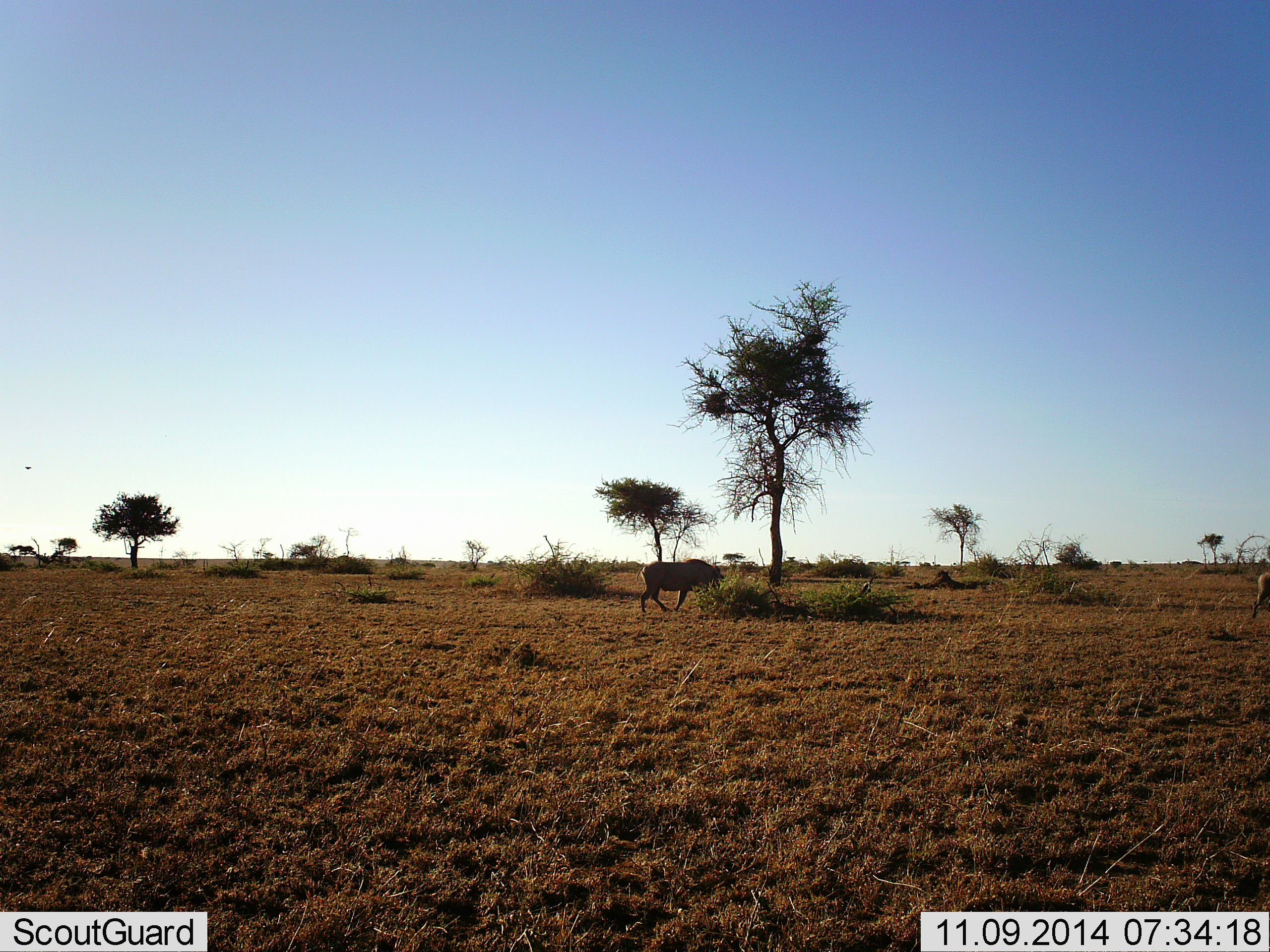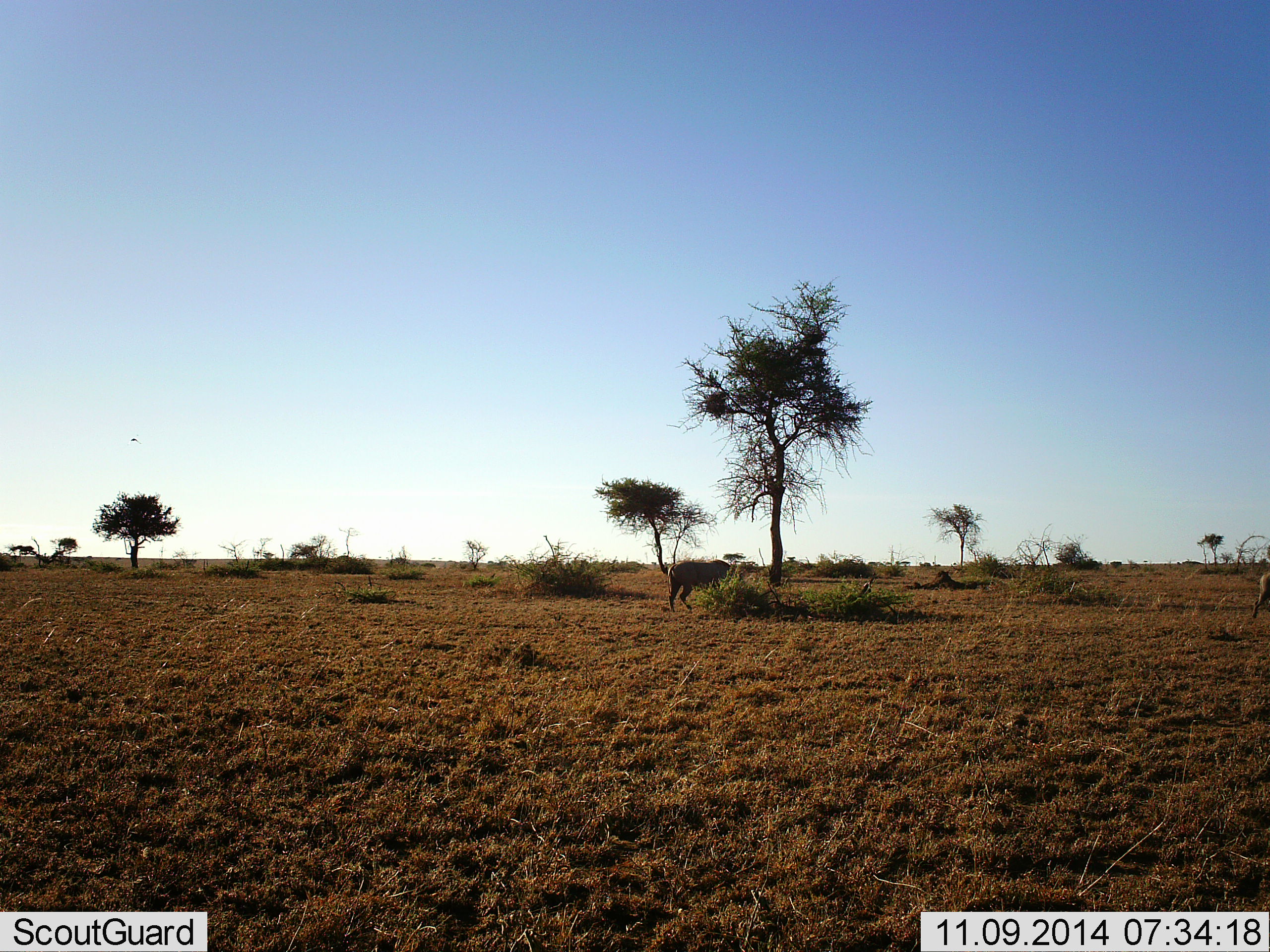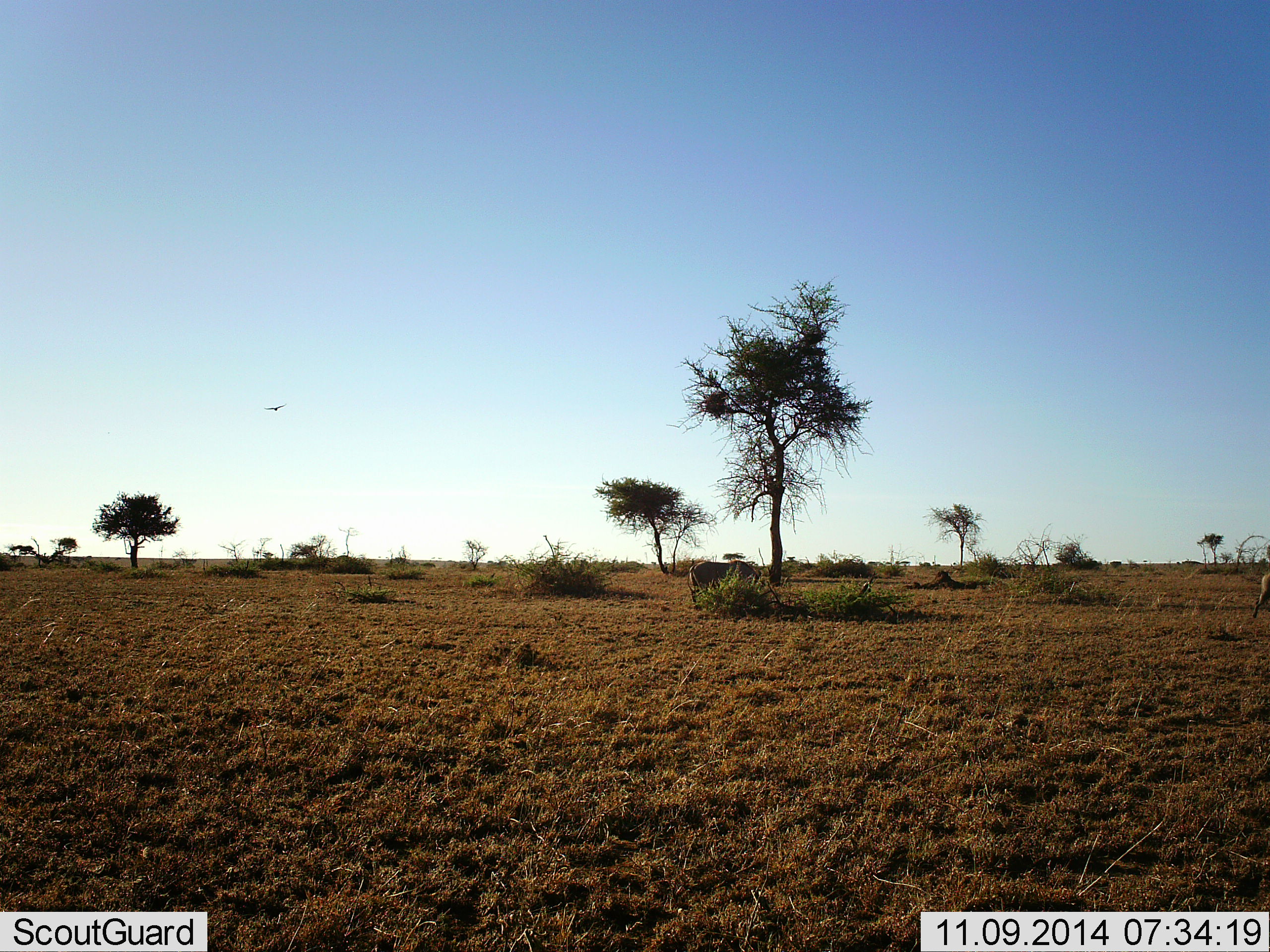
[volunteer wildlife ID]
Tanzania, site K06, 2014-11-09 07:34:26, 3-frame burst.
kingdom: Animalia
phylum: Chordata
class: Mammalia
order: Artiodactyla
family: Suidae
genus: Phacochoerus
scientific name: Phacochoerus africanus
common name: warthog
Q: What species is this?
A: Warthog (Phacochoerus africanus).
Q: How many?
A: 1.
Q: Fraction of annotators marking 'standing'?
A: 18%.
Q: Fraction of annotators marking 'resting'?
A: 0%.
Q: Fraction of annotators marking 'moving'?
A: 91%.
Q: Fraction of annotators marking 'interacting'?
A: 9%.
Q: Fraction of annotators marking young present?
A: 0%.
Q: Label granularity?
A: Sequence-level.